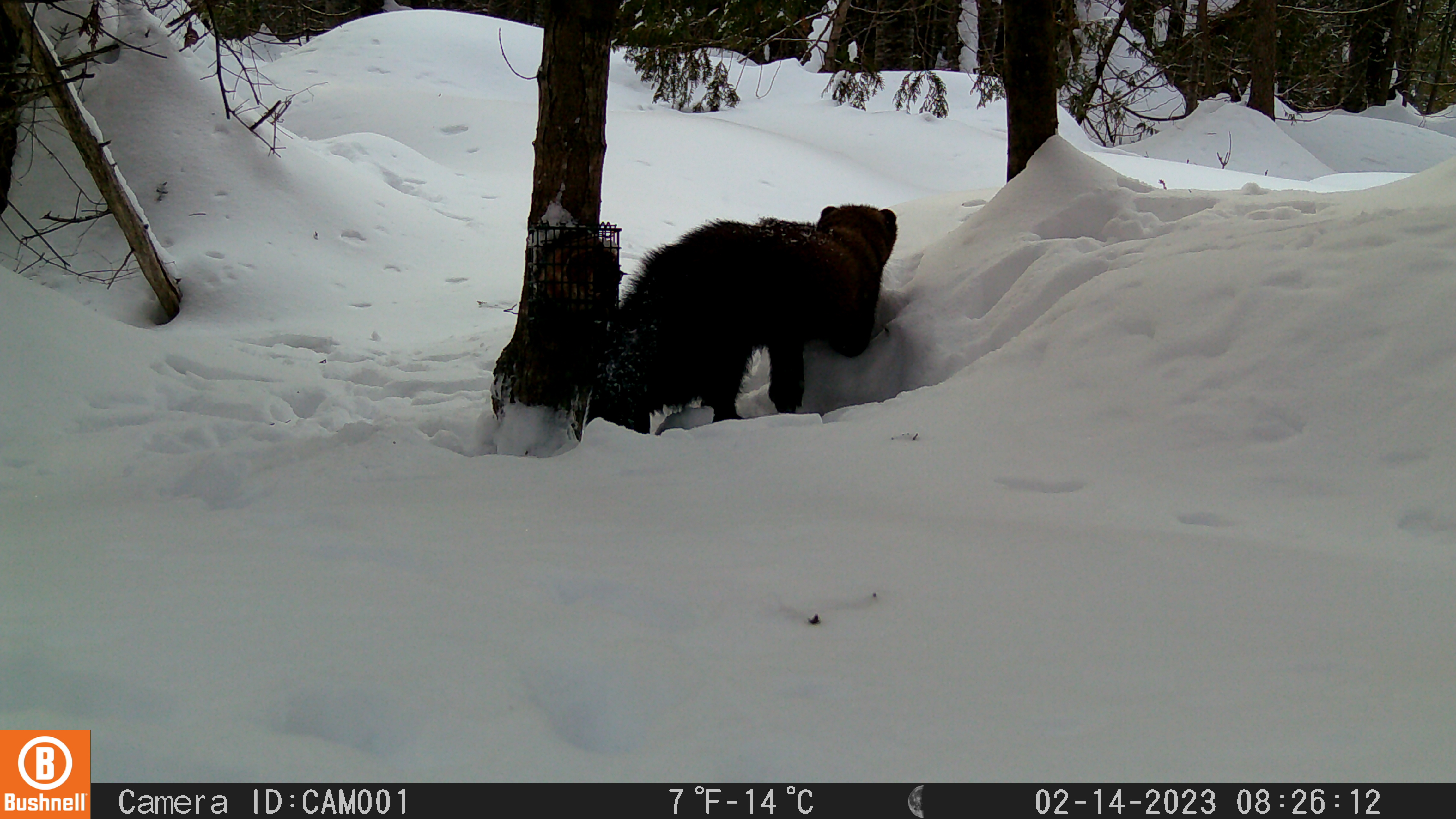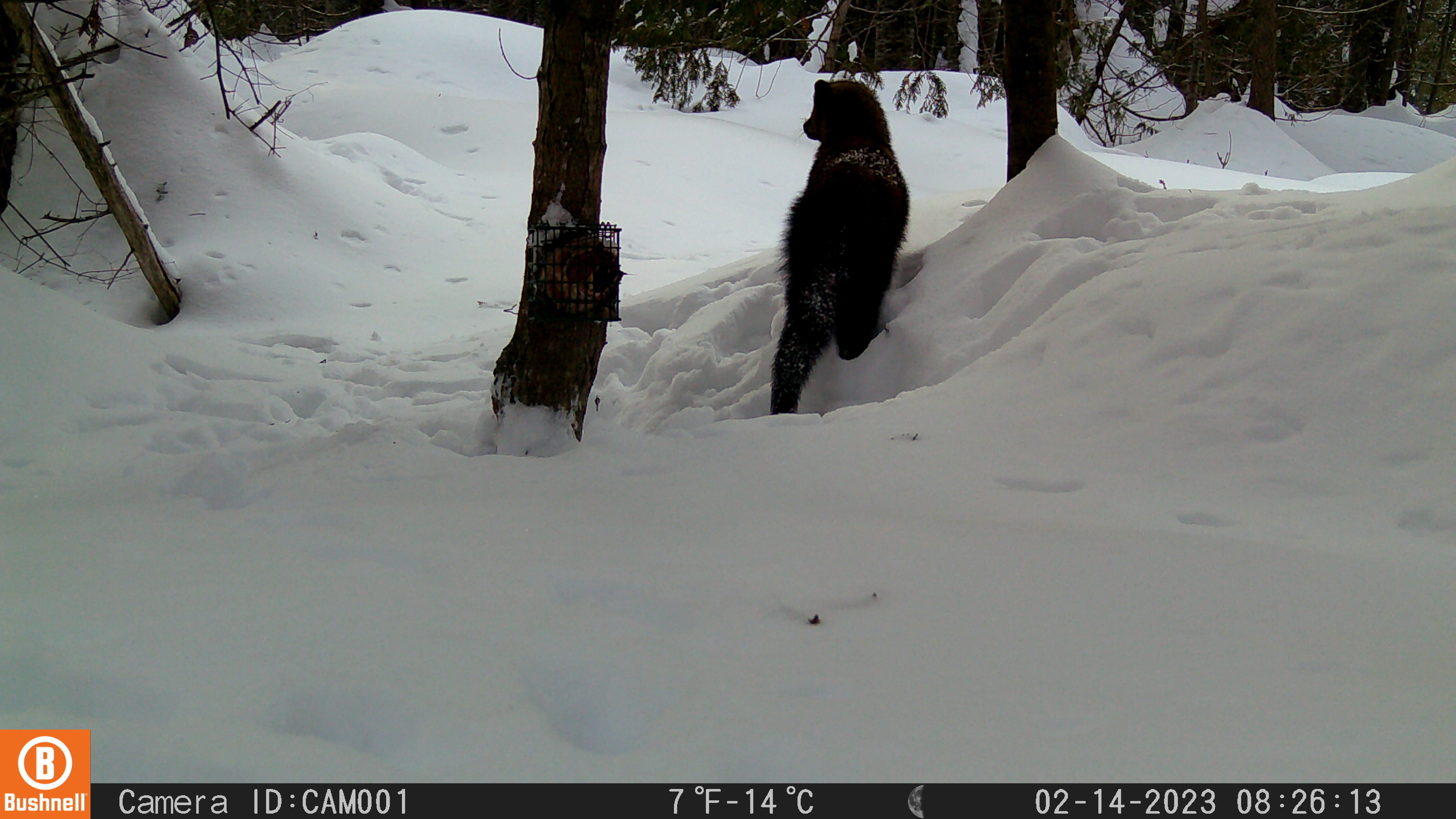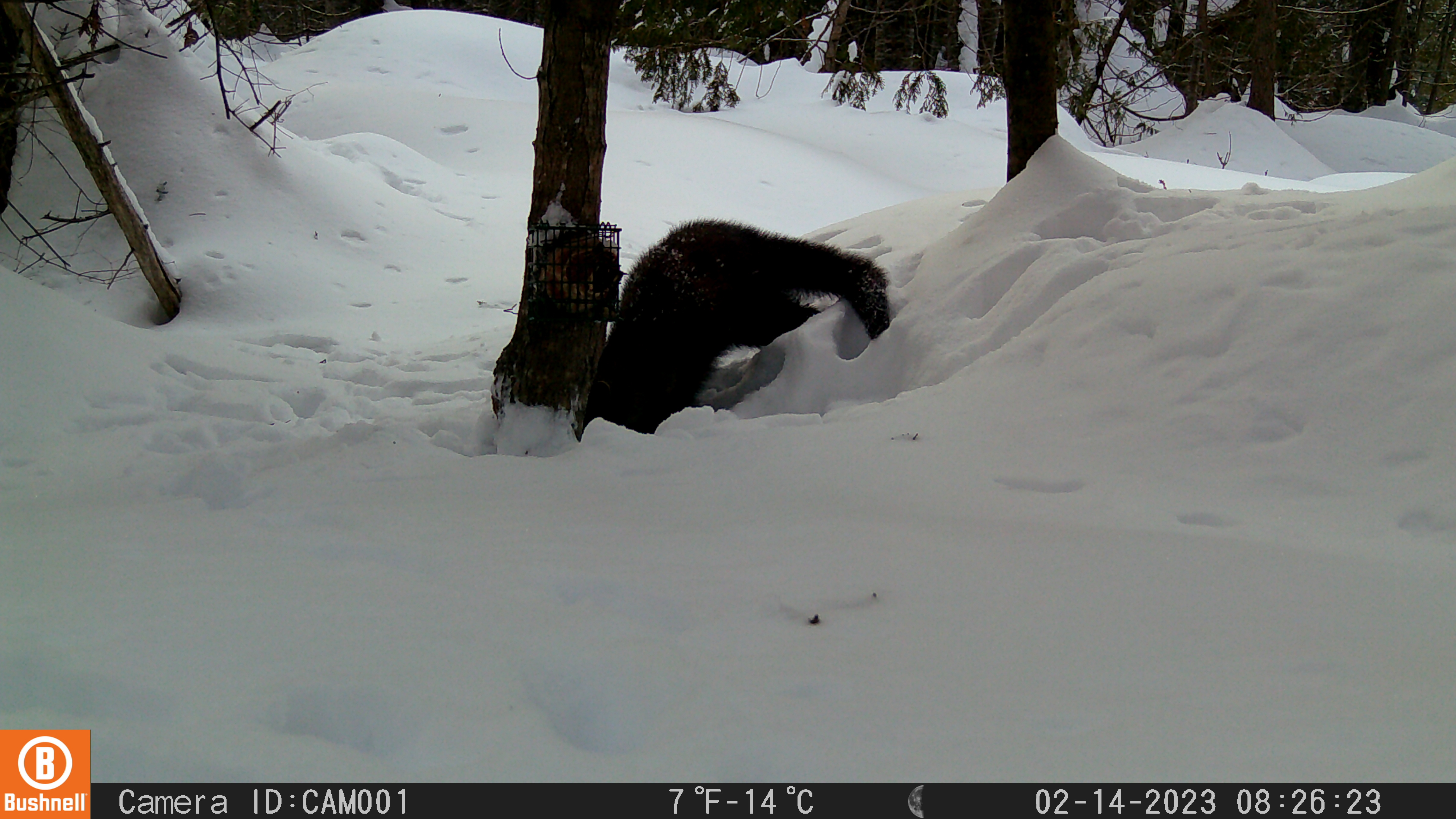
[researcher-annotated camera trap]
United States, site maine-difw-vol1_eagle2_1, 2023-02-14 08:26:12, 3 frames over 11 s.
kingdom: Animalia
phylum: Chordata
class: Mammalia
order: Carnivora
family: Mustelidae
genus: Pekania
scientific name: Pekania pennanti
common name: fisher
Fisher (Pekania pennanti).